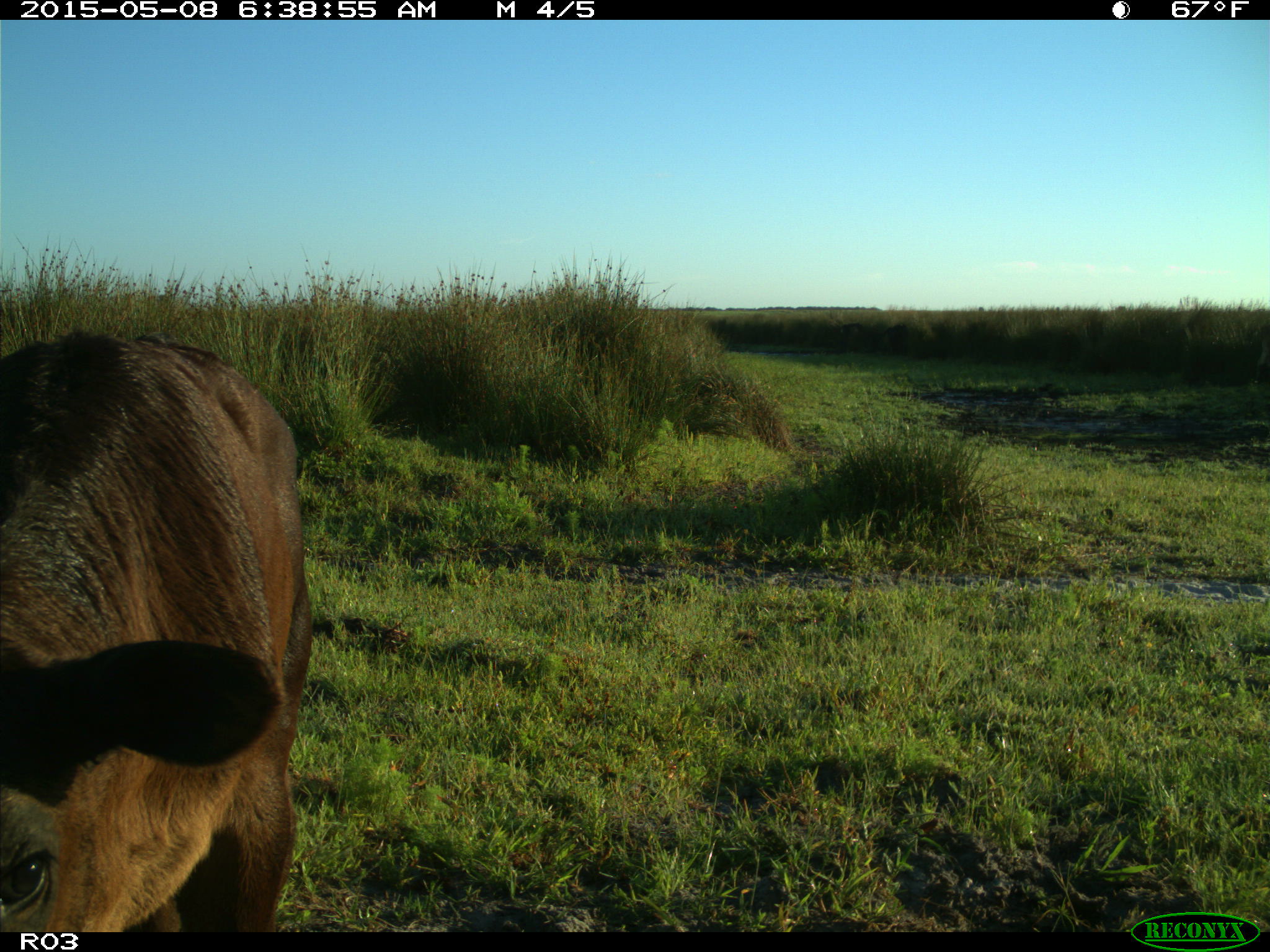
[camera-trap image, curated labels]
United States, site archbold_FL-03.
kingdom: Animalia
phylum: Chordata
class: Mammalia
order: Artiodactyla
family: Bovidae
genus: Bos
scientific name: Bos taurus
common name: domestic cow